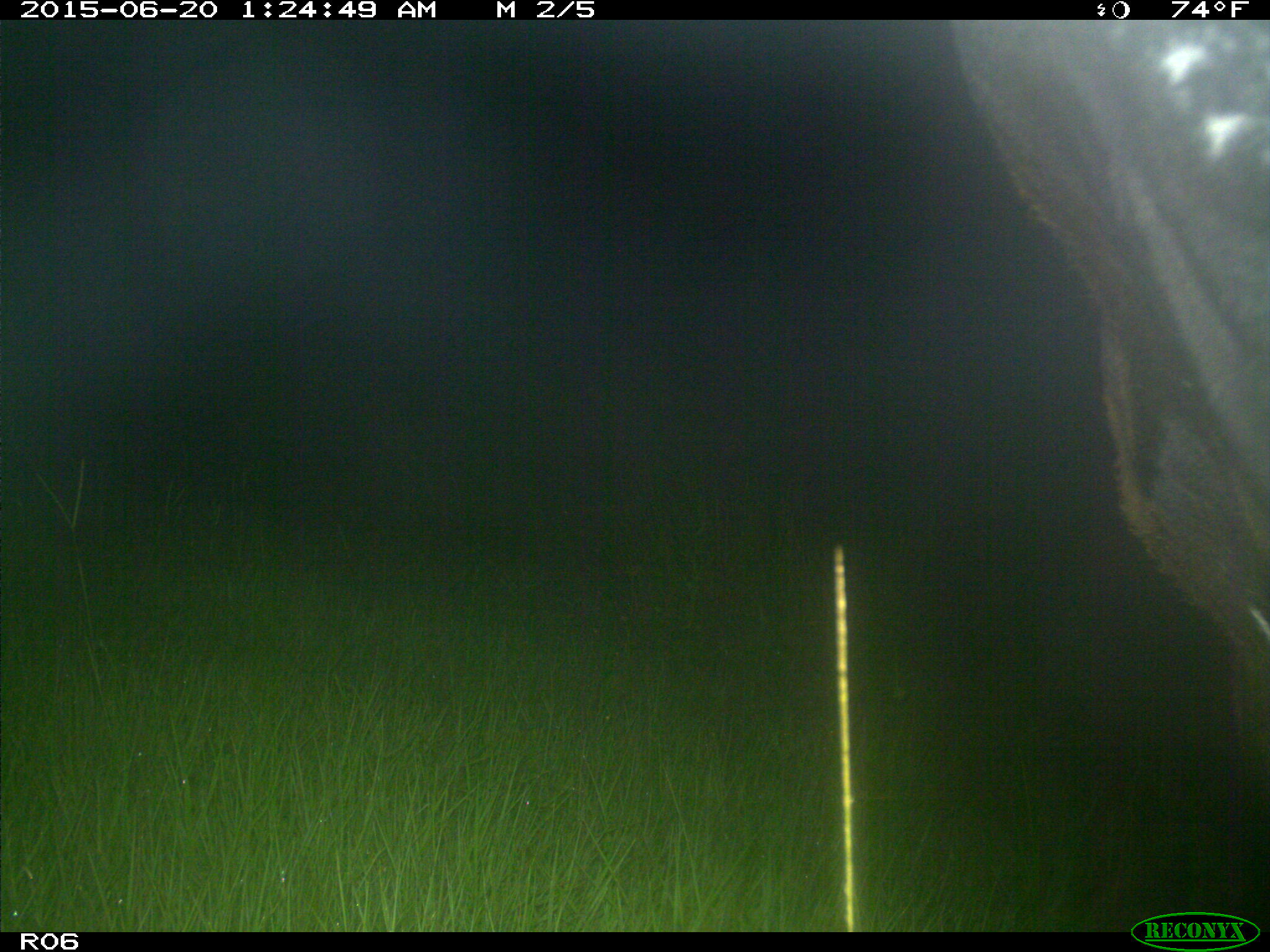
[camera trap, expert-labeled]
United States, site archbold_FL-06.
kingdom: Animalia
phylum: Chordata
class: Mammalia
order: Artiodactyla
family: Bovidae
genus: Bos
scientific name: Bos taurus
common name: domestic cow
Bos taurus (domestic cow).